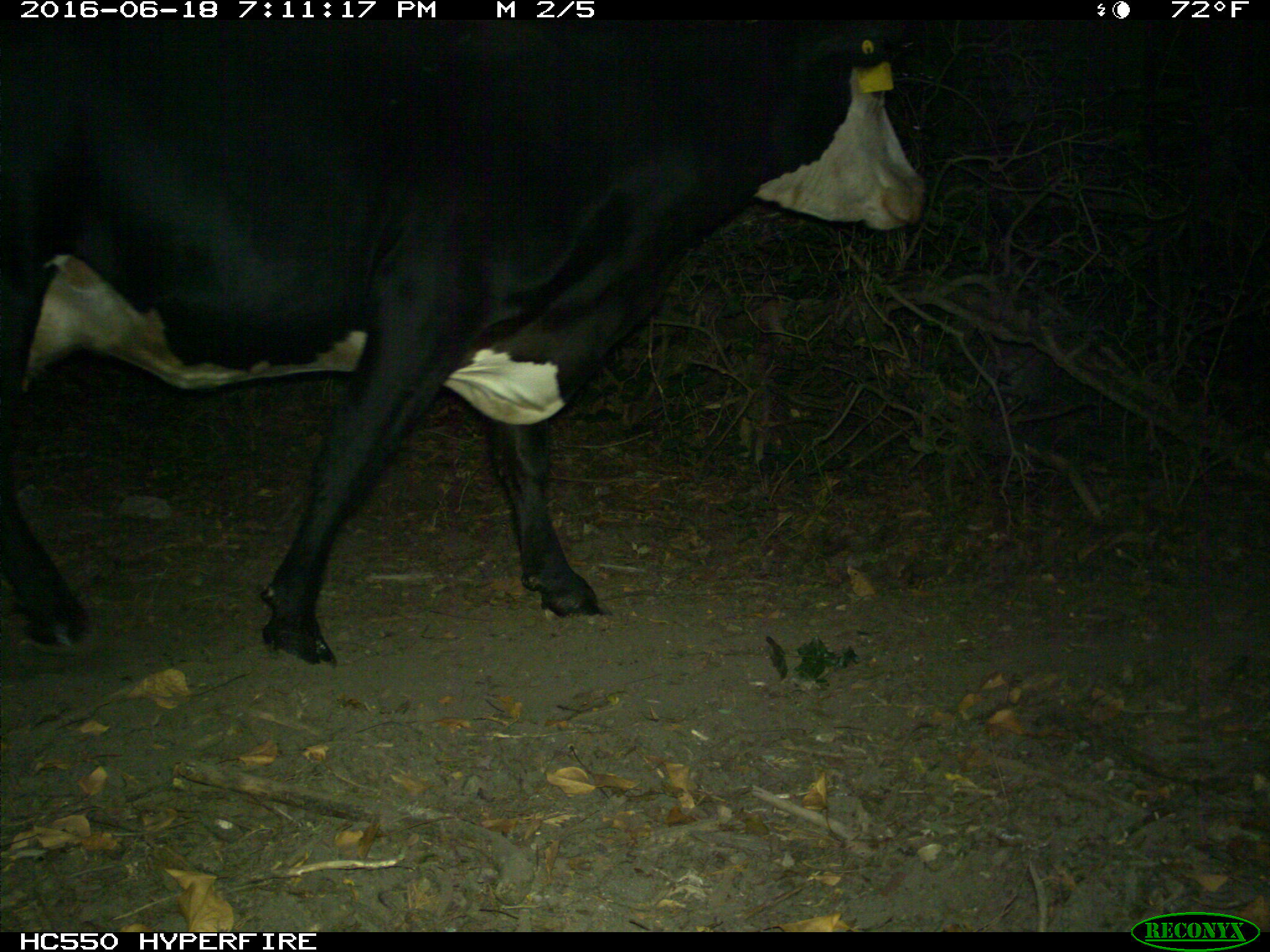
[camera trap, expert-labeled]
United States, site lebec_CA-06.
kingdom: Animalia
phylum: Chordata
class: Mammalia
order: Artiodactyla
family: Bovidae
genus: Bos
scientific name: Bos taurus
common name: domestic cow